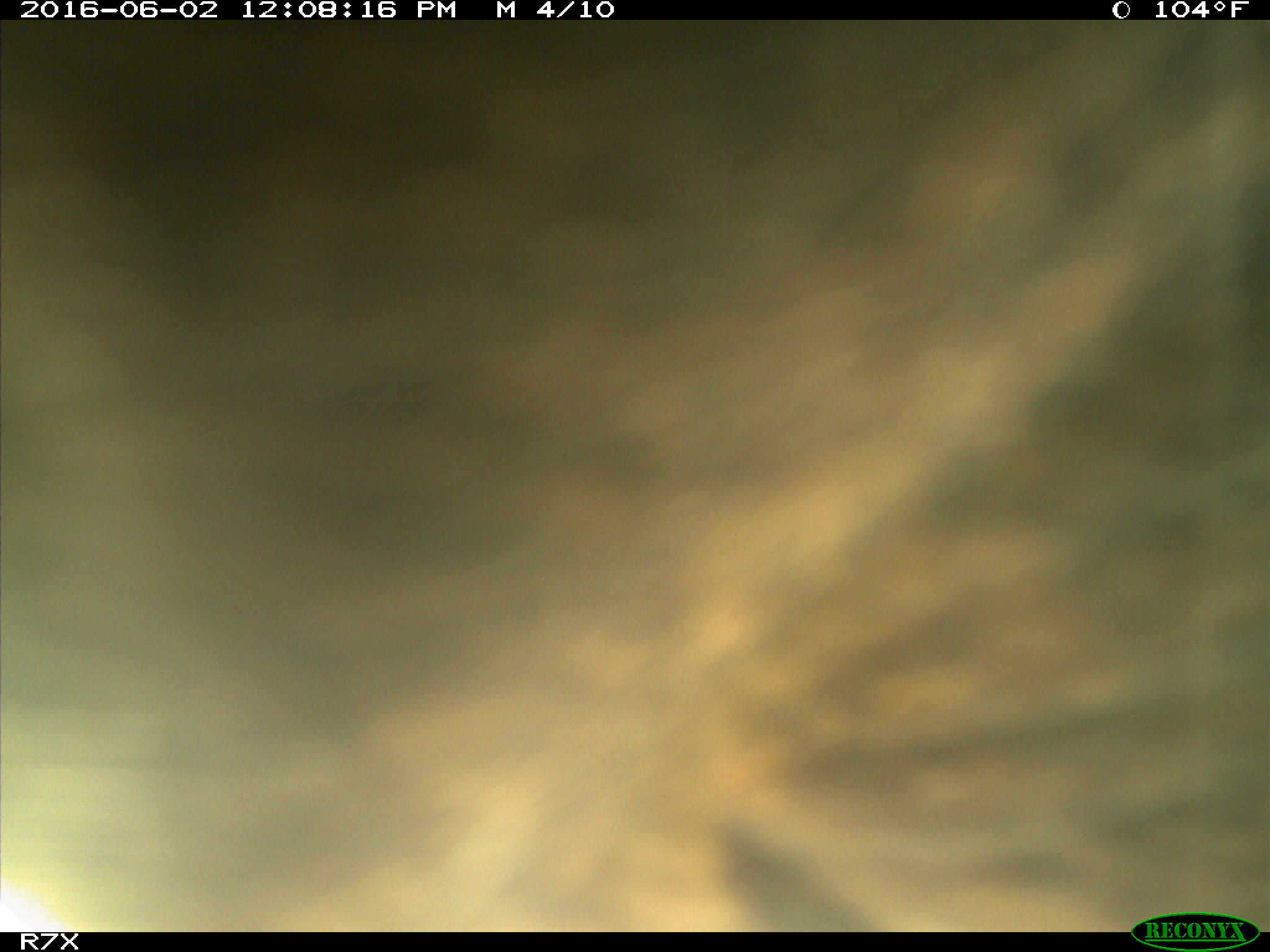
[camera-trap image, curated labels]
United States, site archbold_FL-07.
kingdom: Animalia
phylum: Chordata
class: Mammalia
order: Artiodactyla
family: Bovidae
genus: Bos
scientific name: Bos taurus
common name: domestic cow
Bos taurus (domestic cow).